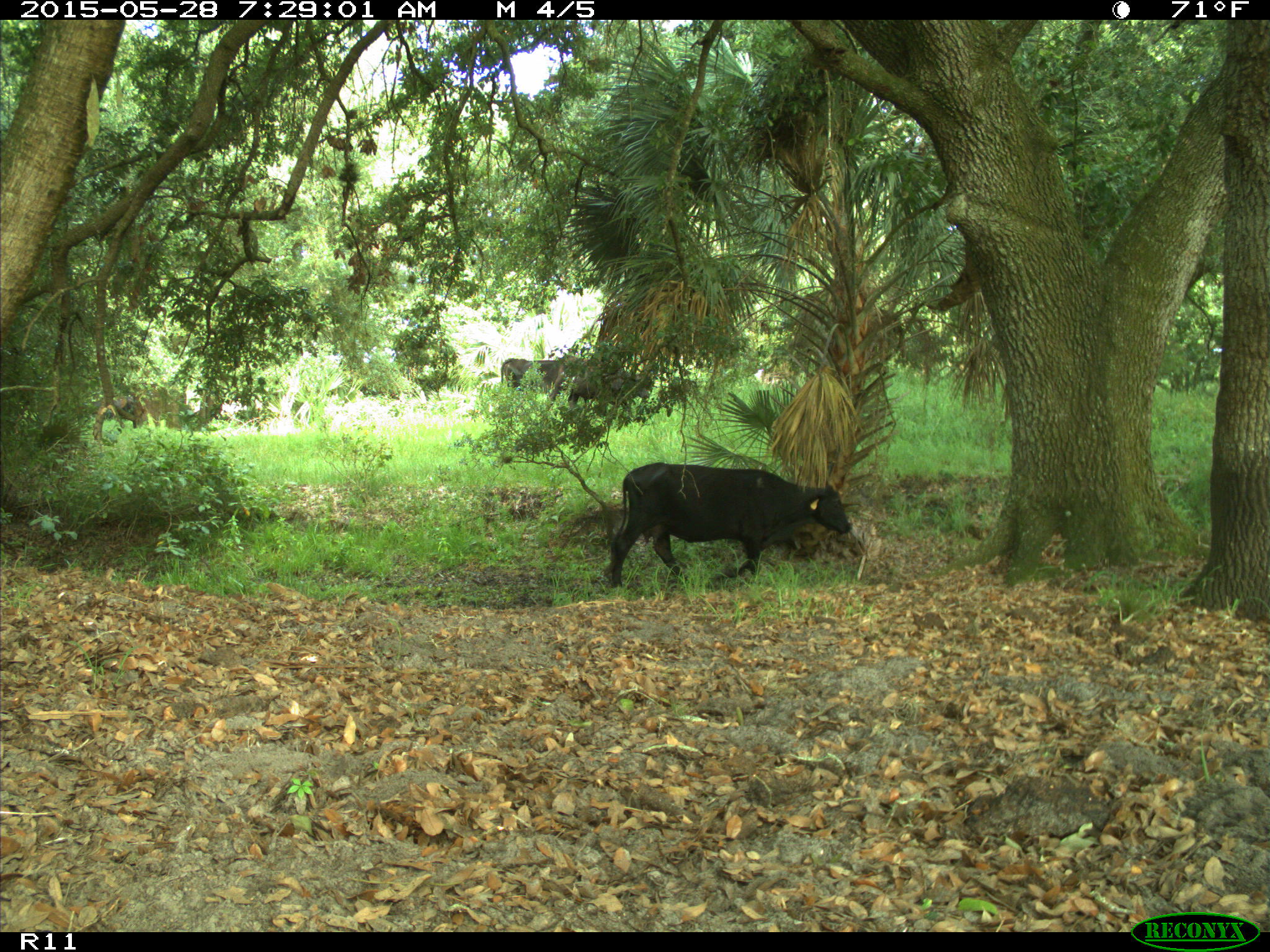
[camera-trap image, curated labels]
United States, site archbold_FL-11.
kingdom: Animalia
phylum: Chordata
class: Mammalia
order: Artiodactyla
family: Bovidae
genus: Bos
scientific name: Bos taurus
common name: domestic cow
Bos taurus (domestic cow).